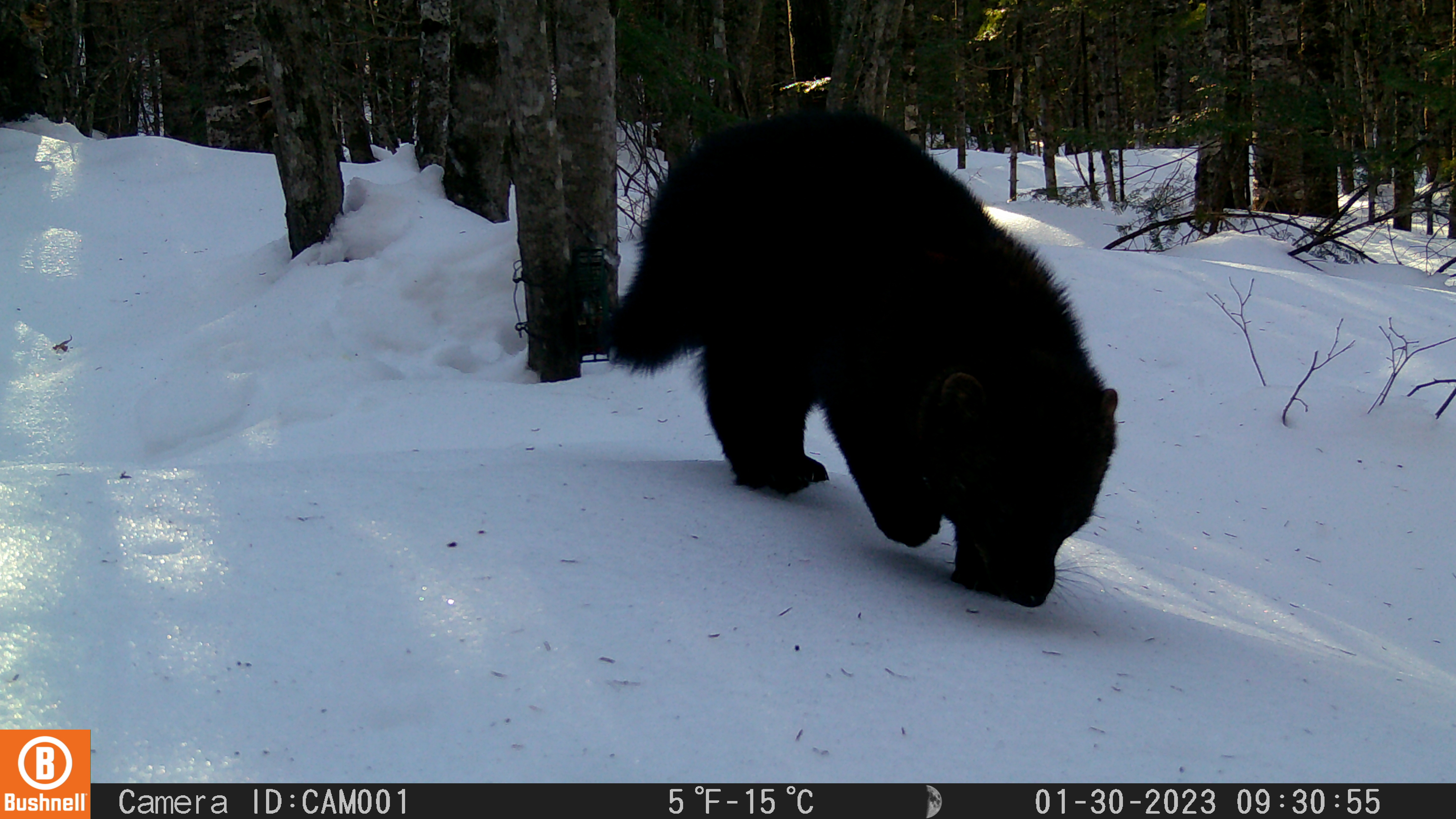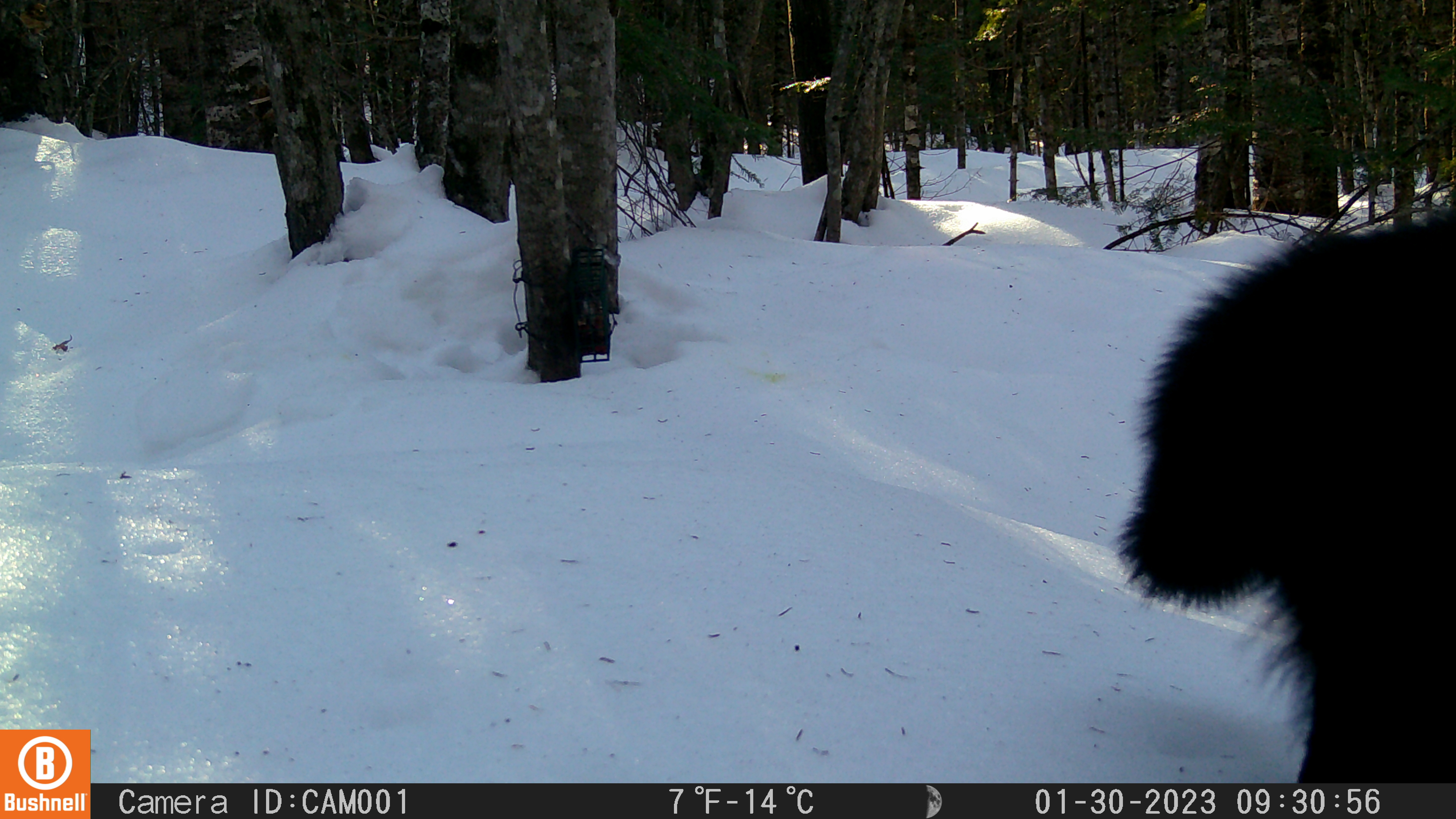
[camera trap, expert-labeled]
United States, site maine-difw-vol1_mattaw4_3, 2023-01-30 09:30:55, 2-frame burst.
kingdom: Animalia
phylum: Chordata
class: Mammalia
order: Carnivora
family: Mustelidae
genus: Pekania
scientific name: Pekania pennanti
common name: fisher